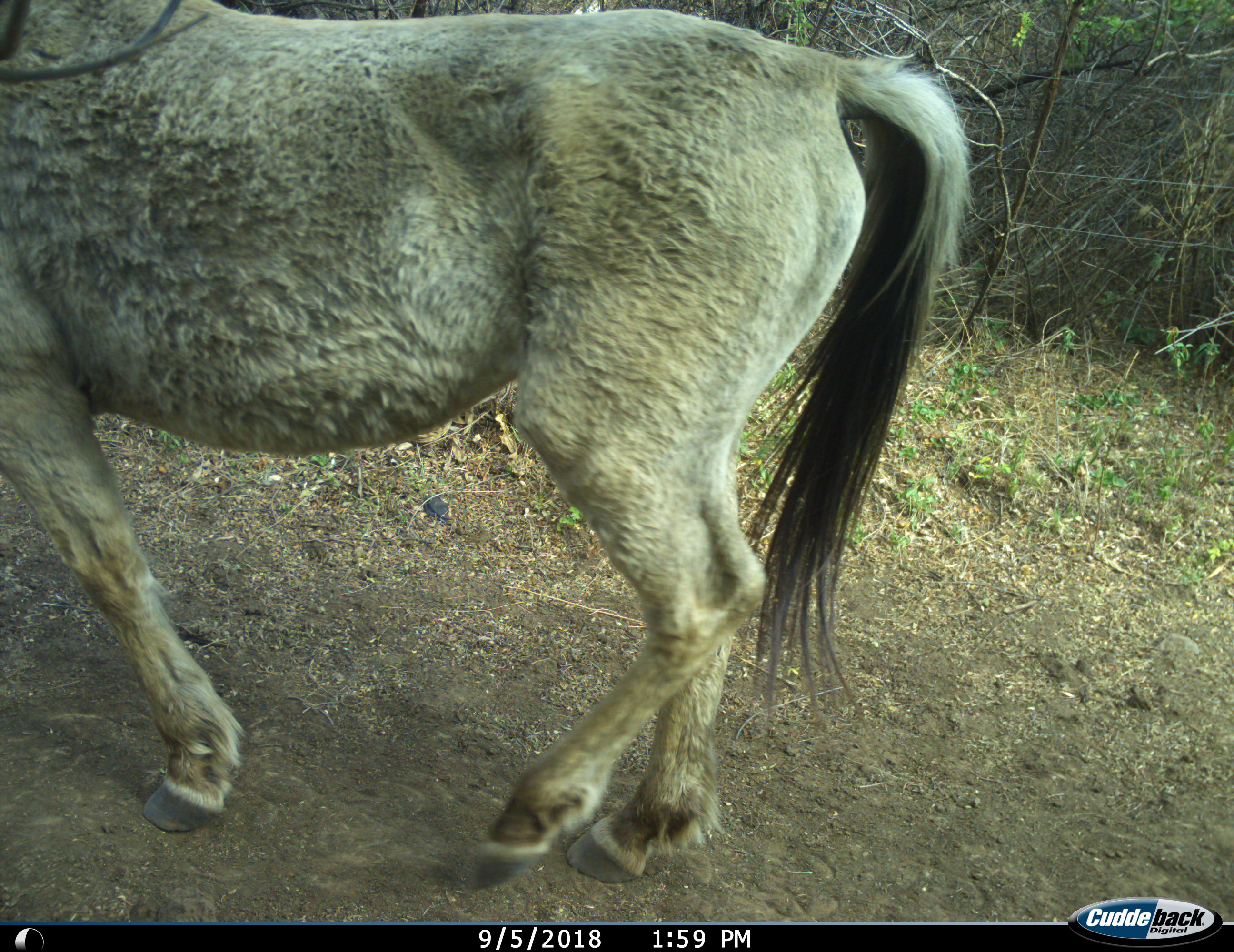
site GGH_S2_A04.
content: unidentified animal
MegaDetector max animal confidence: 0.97